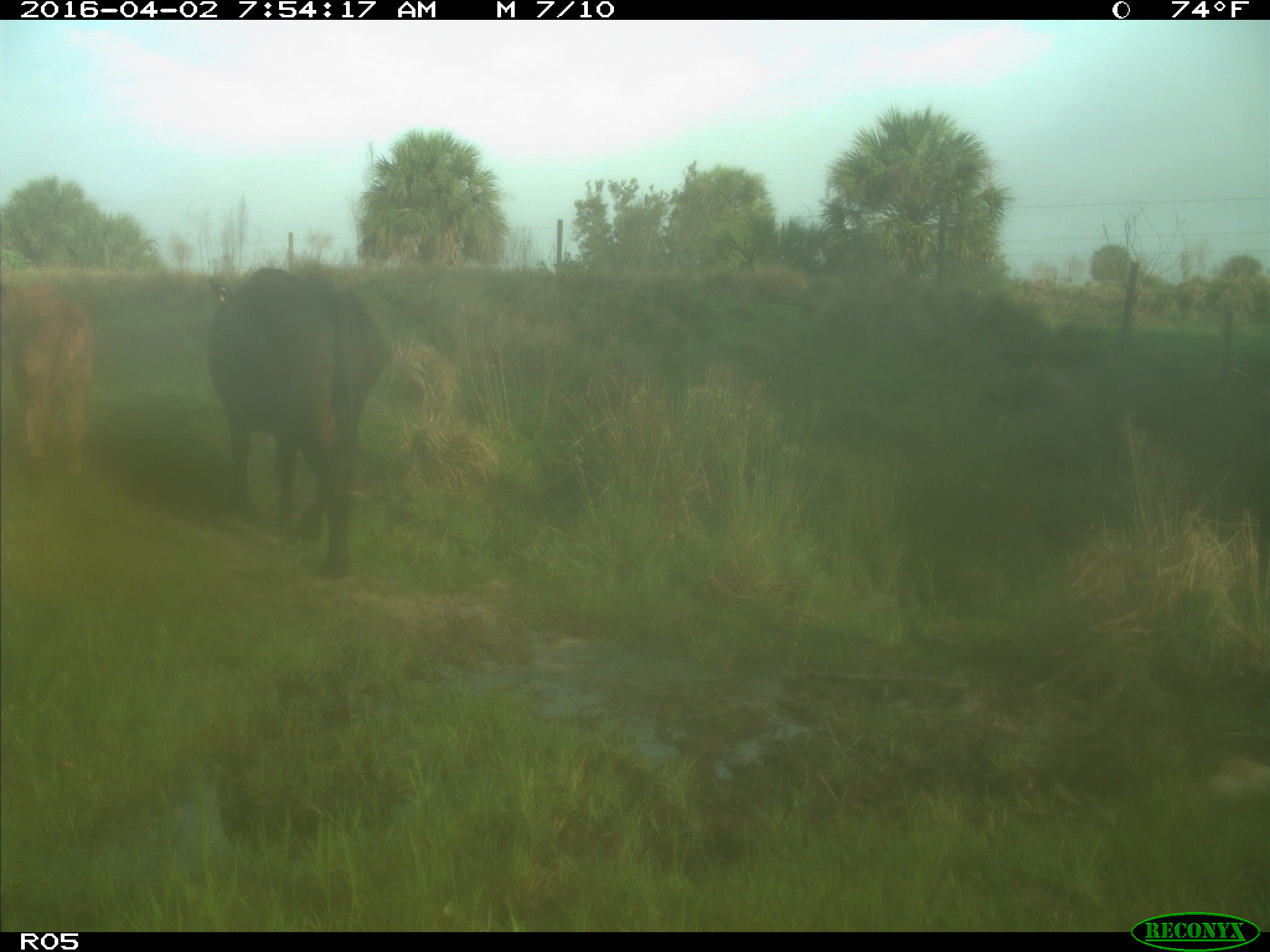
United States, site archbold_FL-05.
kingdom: Animalia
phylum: Chordata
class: Mammalia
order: Artiodactyla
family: Bovidae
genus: Bos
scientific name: Bos taurus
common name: domestic cow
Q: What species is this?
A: Bos taurus (domestic cow).